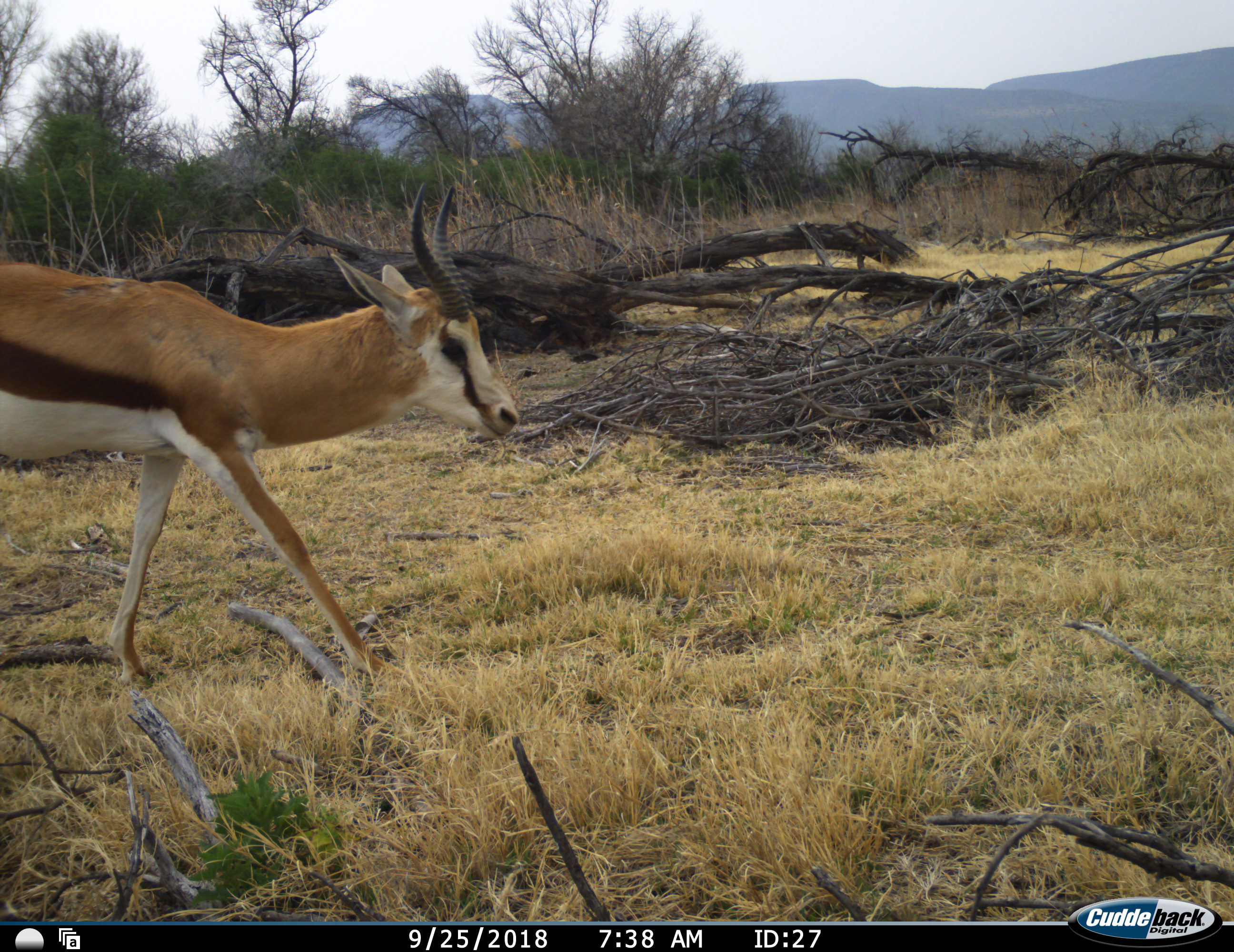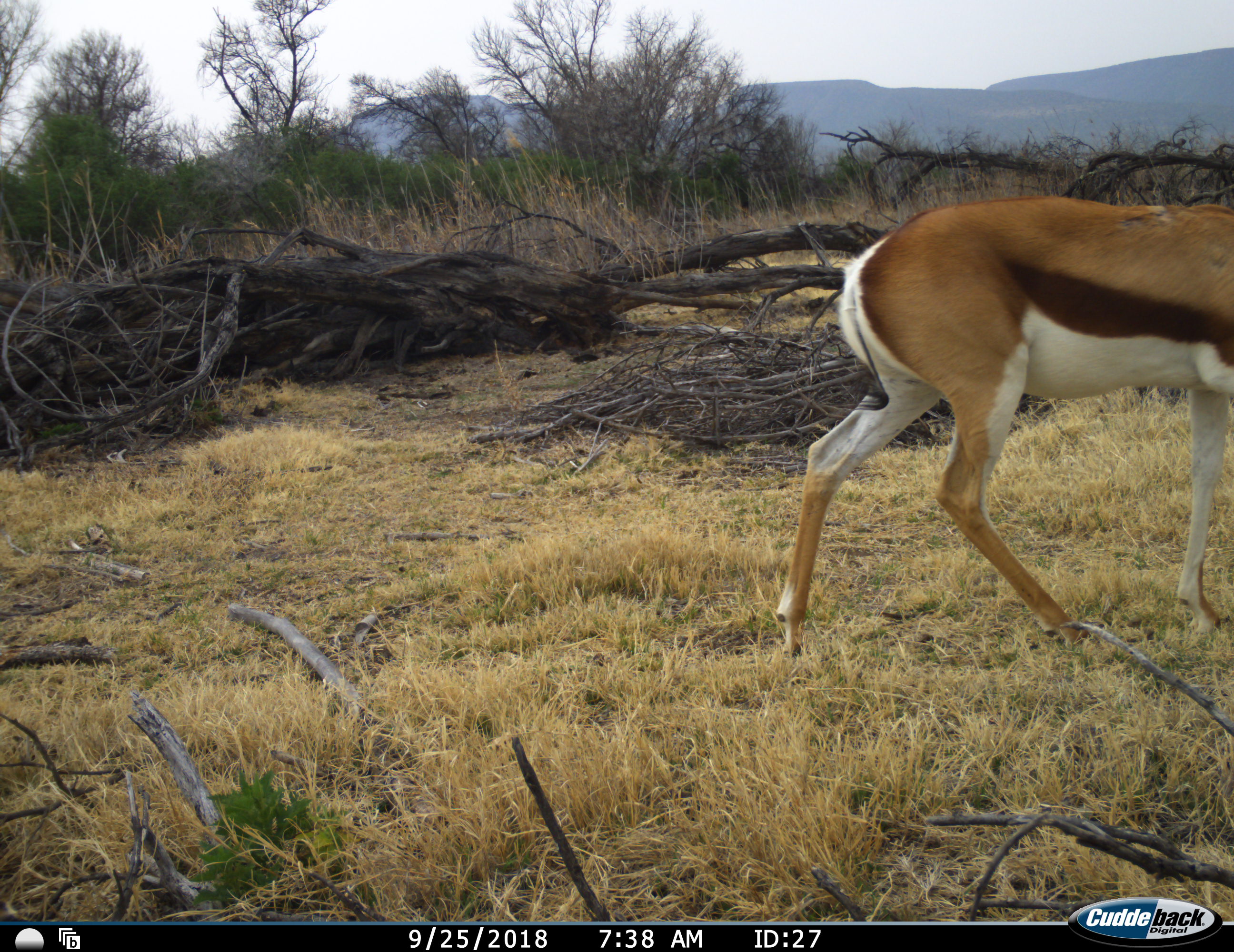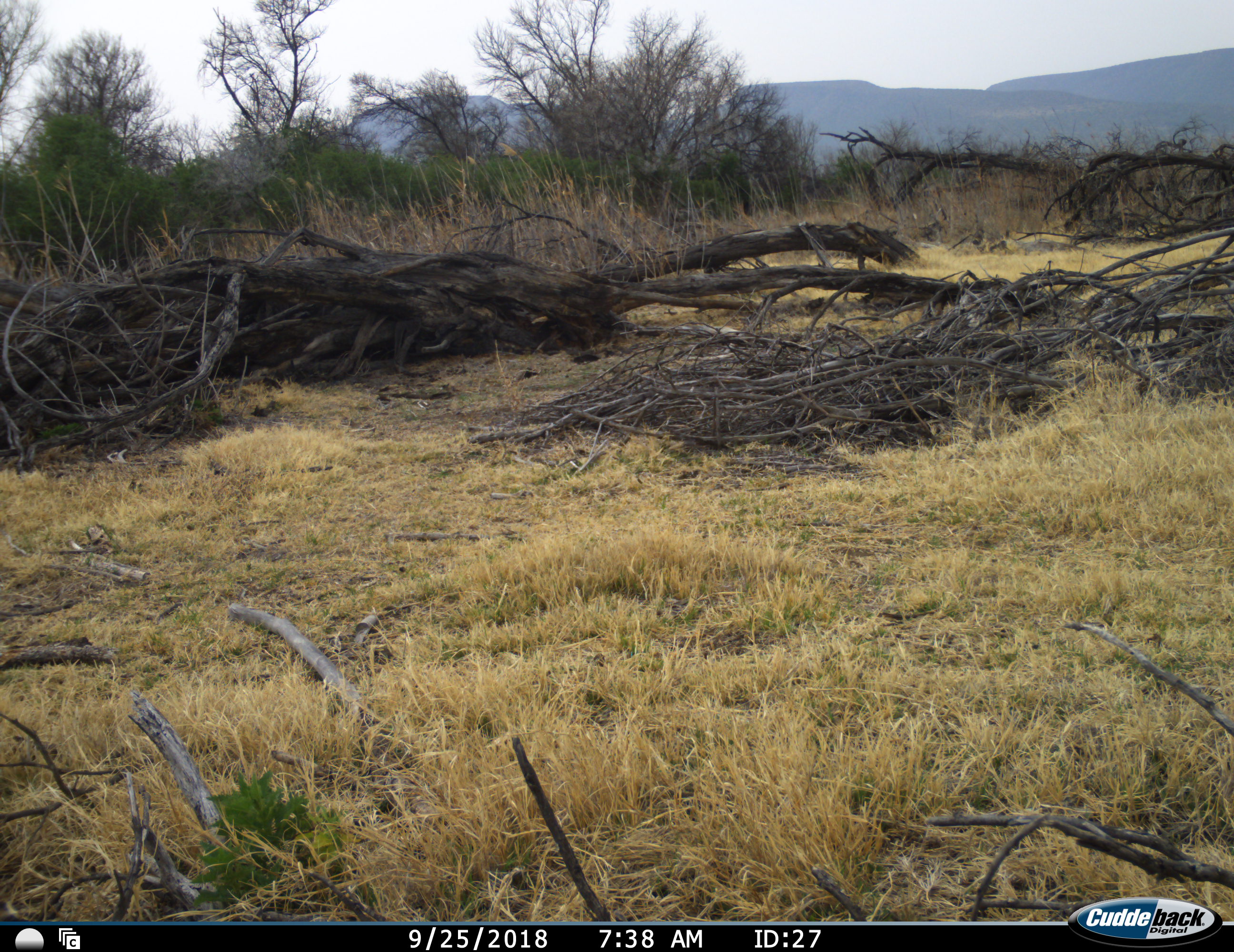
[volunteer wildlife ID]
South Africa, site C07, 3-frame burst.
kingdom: Animalia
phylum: Chordata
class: Mammalia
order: Artiodactyla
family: Bovidae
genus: Antidorcas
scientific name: Antidorcas marsupialis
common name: springbok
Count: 1.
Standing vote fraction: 20%.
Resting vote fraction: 0%.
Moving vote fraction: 100%.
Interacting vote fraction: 0%.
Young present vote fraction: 10%.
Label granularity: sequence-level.